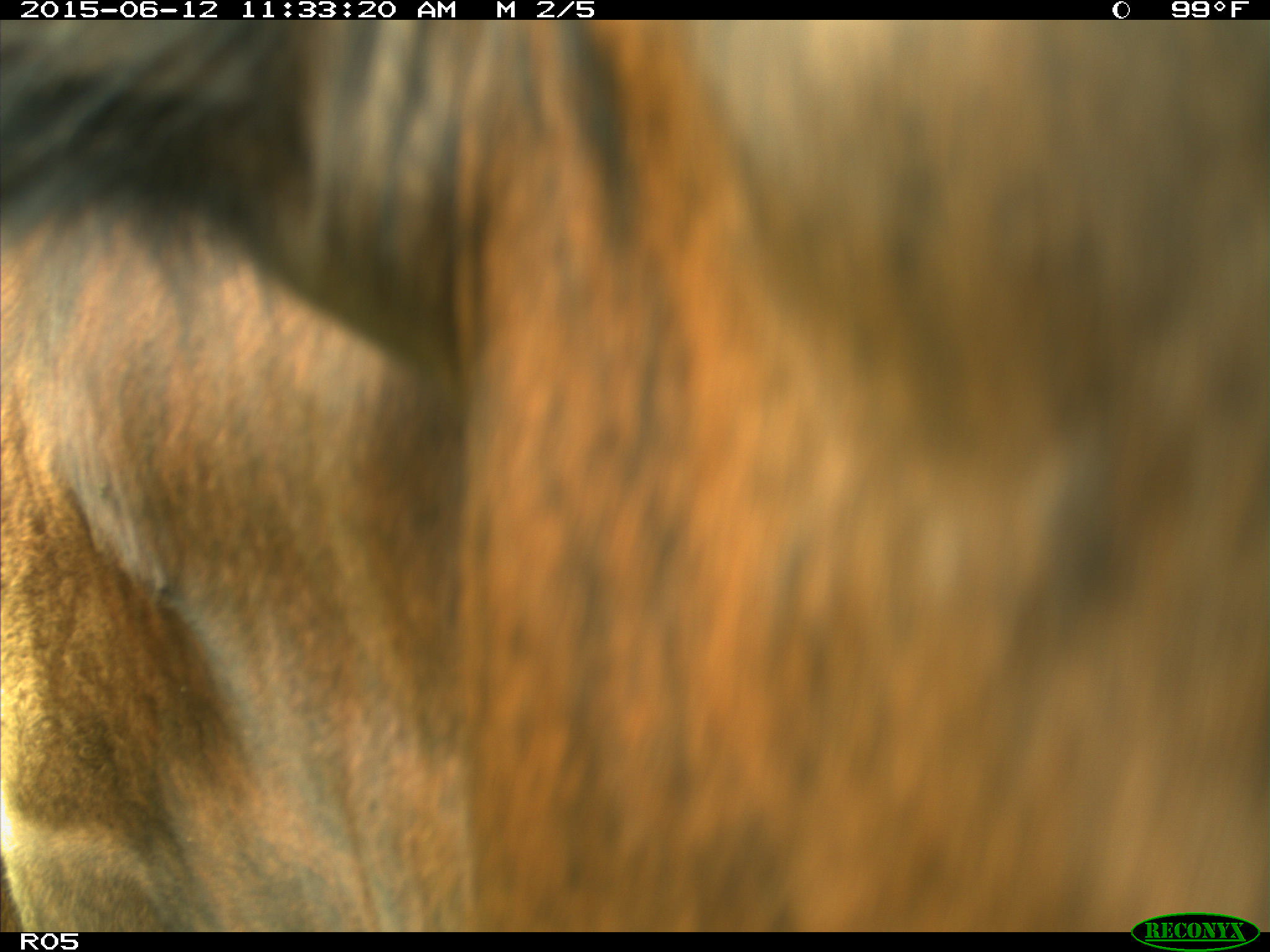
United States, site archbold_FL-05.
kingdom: Animalia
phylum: Chordata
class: Mammalia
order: Artiodactyla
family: Bovidae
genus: Bos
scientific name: Bos taurus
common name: domestic cow